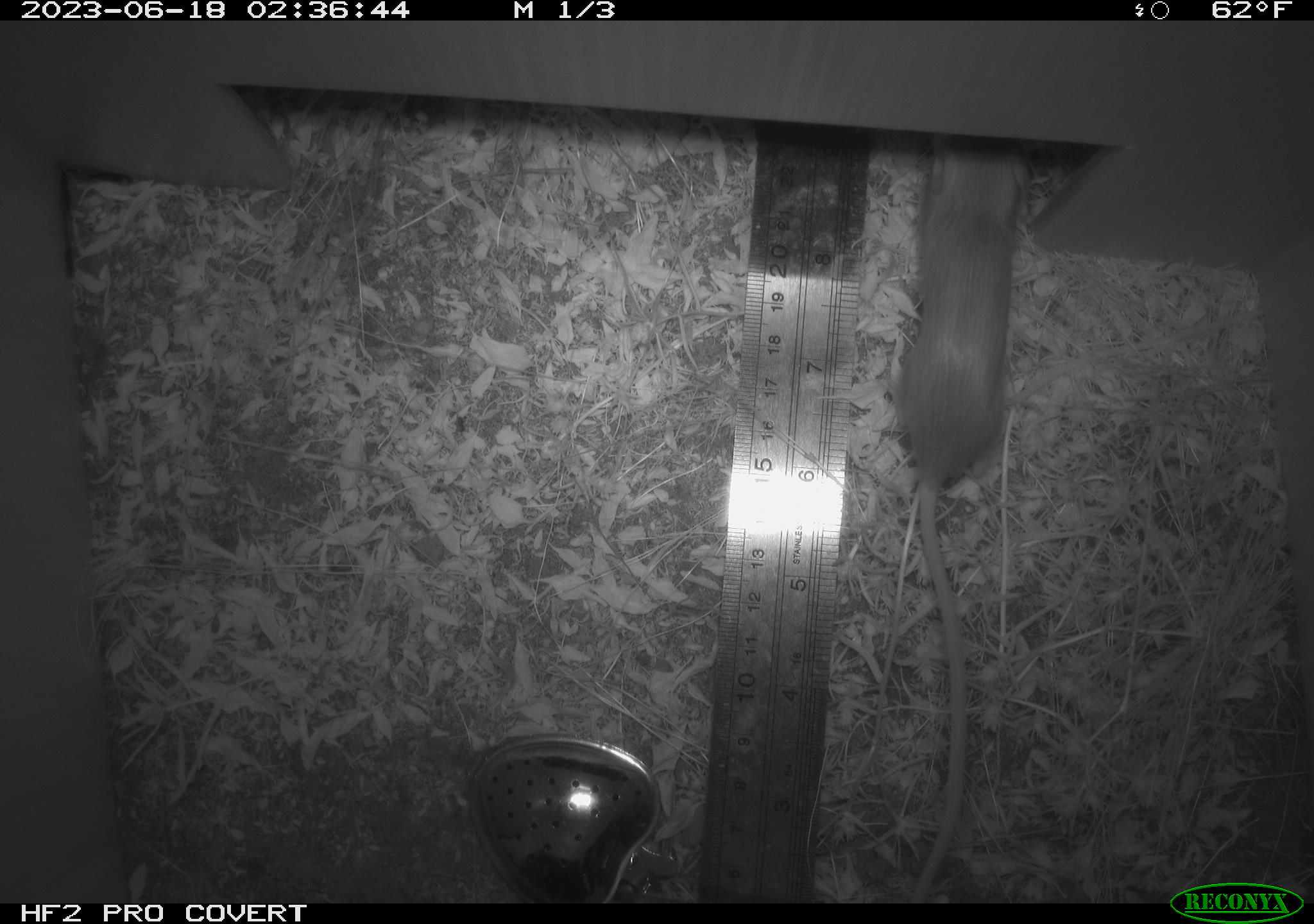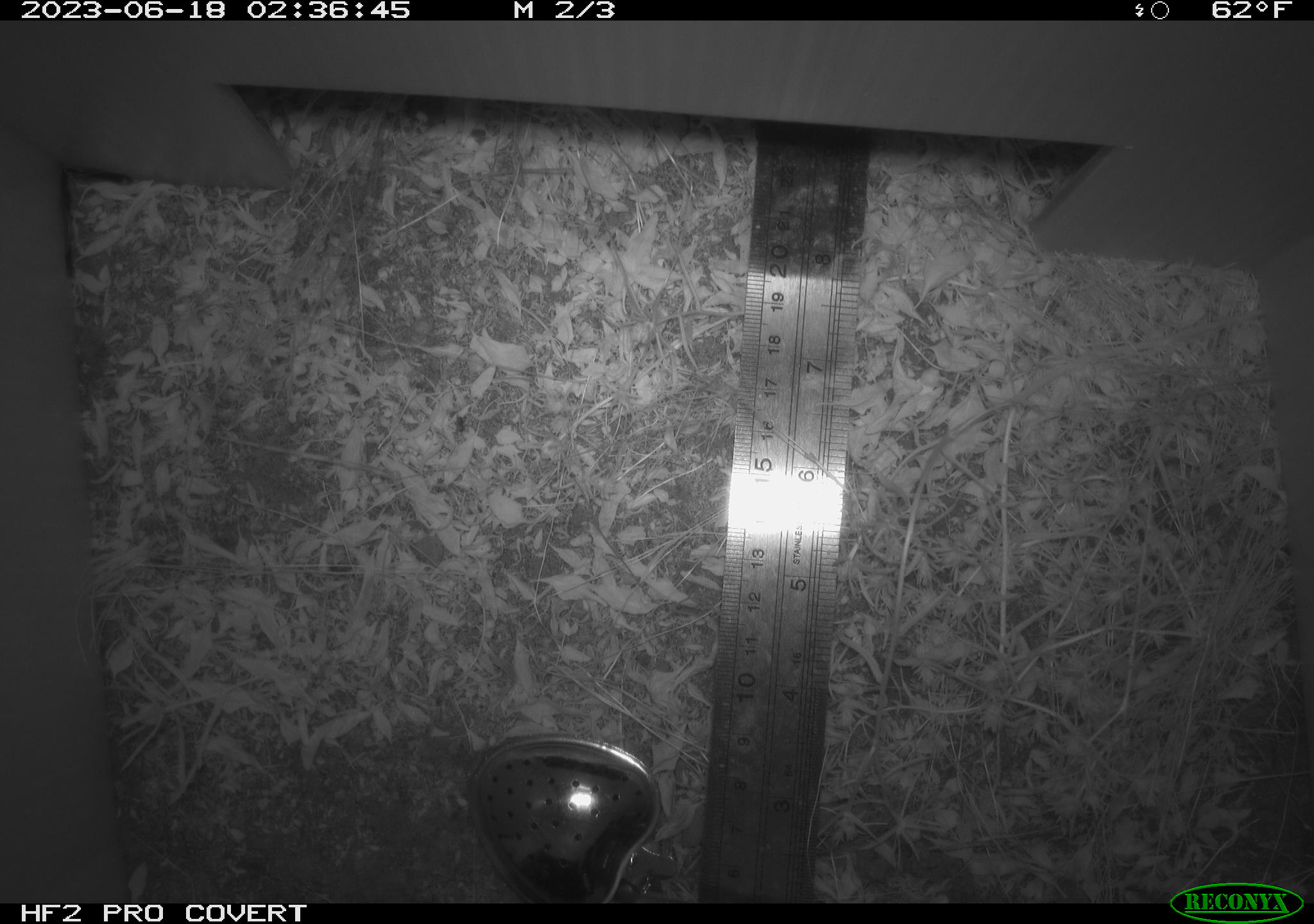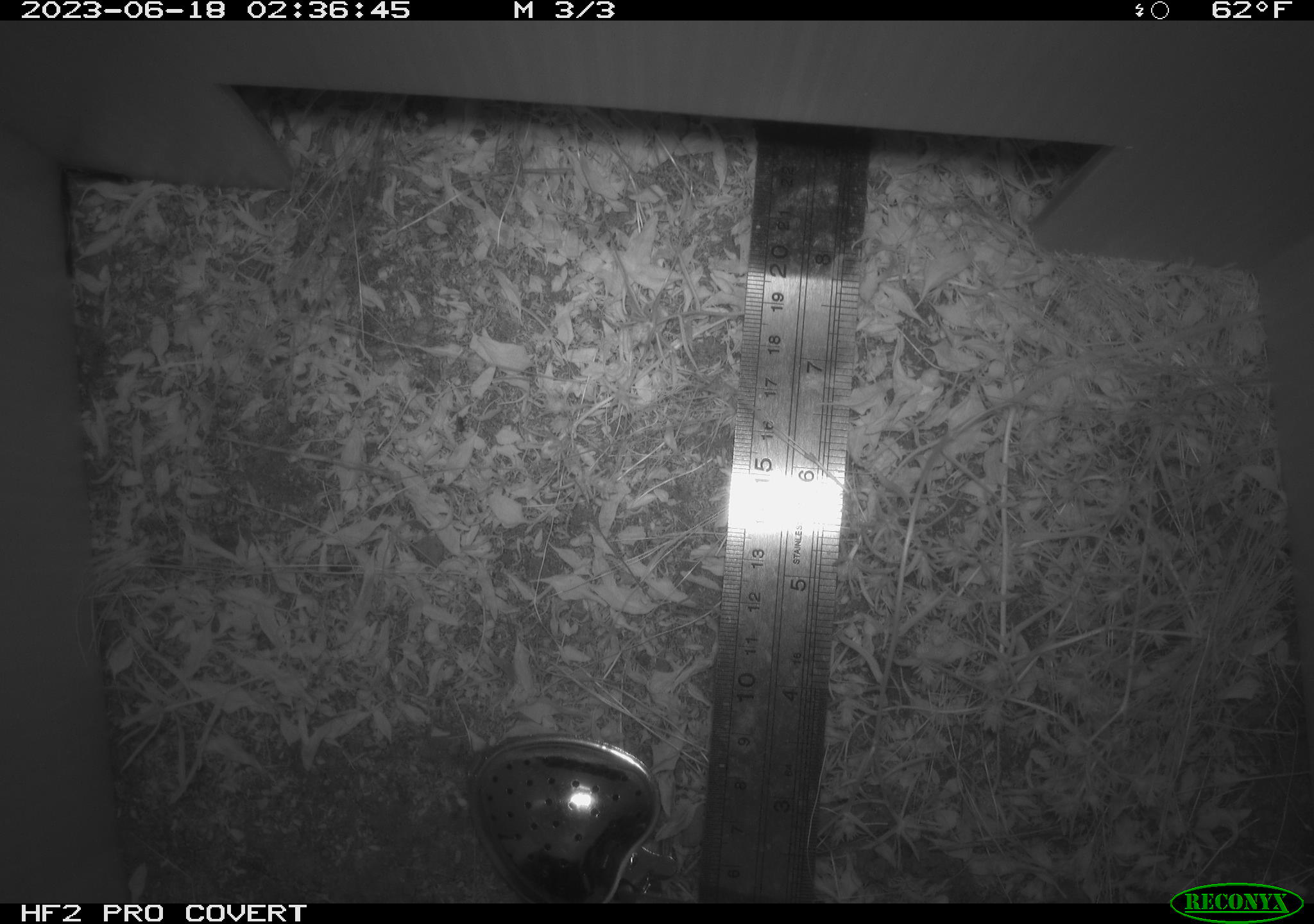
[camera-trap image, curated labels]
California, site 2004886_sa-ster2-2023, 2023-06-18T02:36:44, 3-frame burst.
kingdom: Animalia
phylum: Chordata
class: Mammalia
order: Rodentia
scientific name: Rodentia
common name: mouse species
Mouse species (Rodentia).